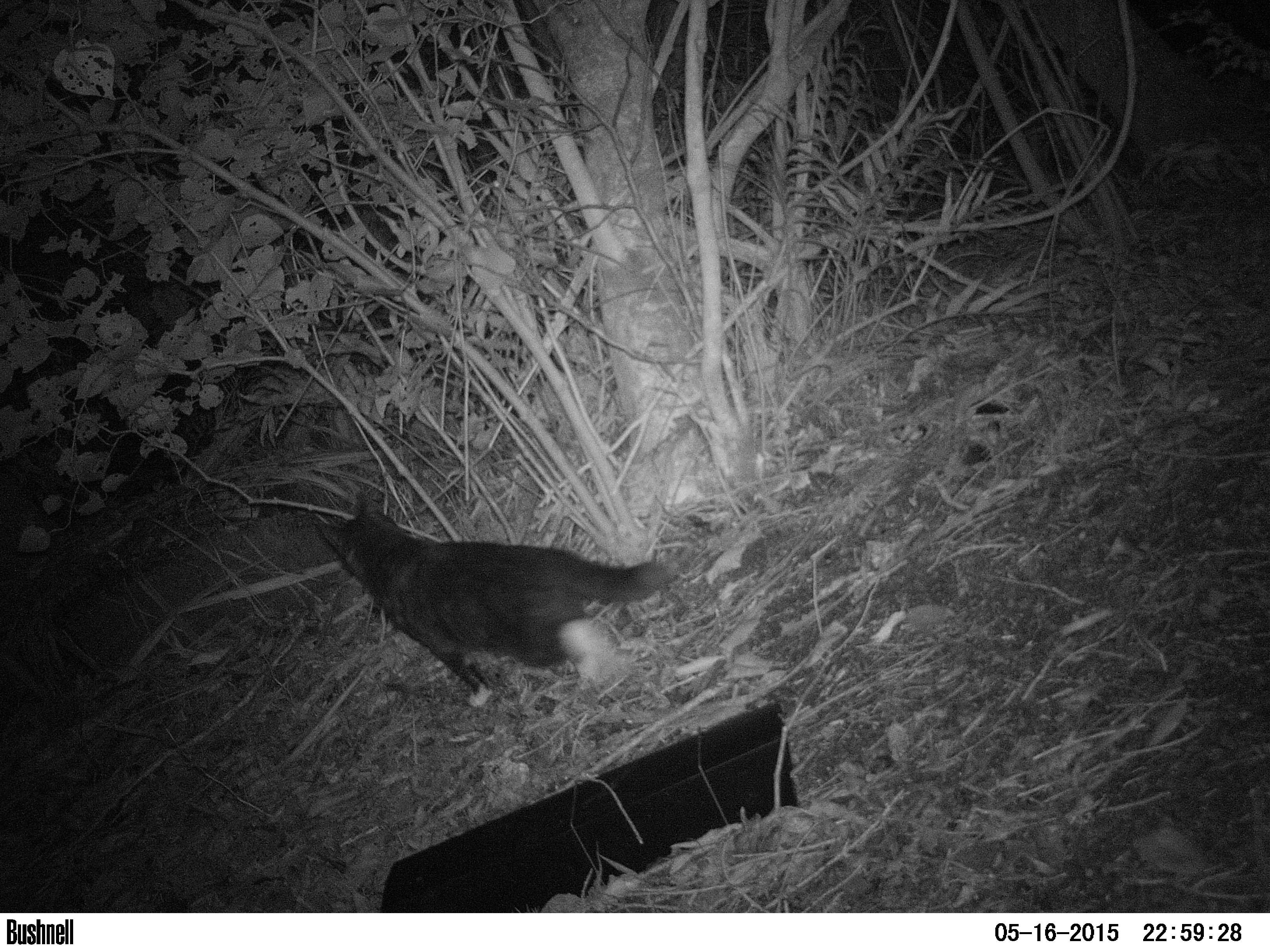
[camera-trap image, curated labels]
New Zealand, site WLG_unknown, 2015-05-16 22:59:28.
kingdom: Animalia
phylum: Chordata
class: Mammalia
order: Carnivora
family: Felidae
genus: Felis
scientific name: Felis catus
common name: domestic cat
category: cat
Cat (domestic cat) (Felis catus).